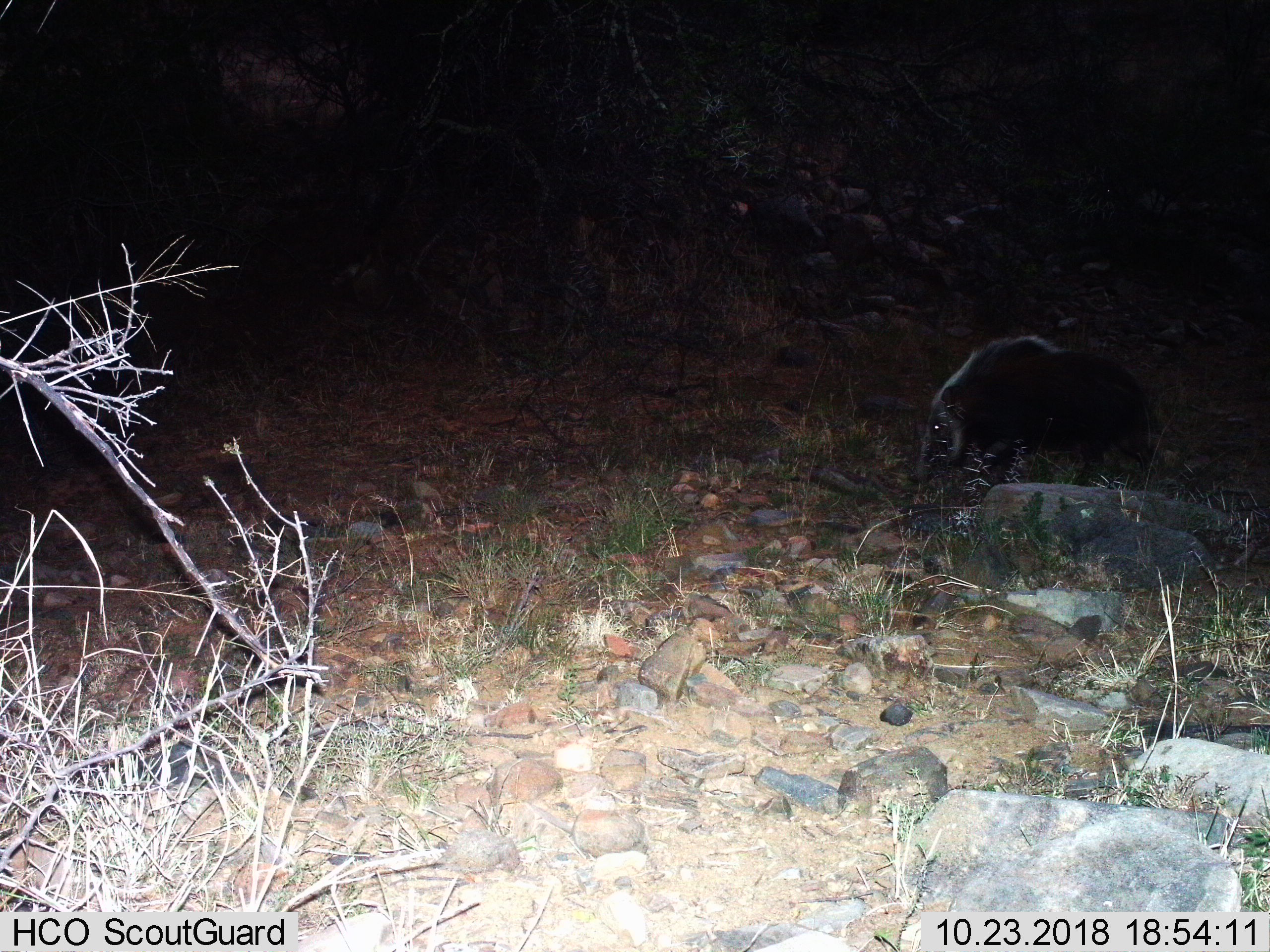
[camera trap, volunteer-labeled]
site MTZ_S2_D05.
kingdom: Animalia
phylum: Chordata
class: Mammalia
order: Artiodactyla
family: Suidae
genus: Potamochoerus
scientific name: Potamochoerus larvatus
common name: bushpig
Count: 1.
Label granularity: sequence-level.